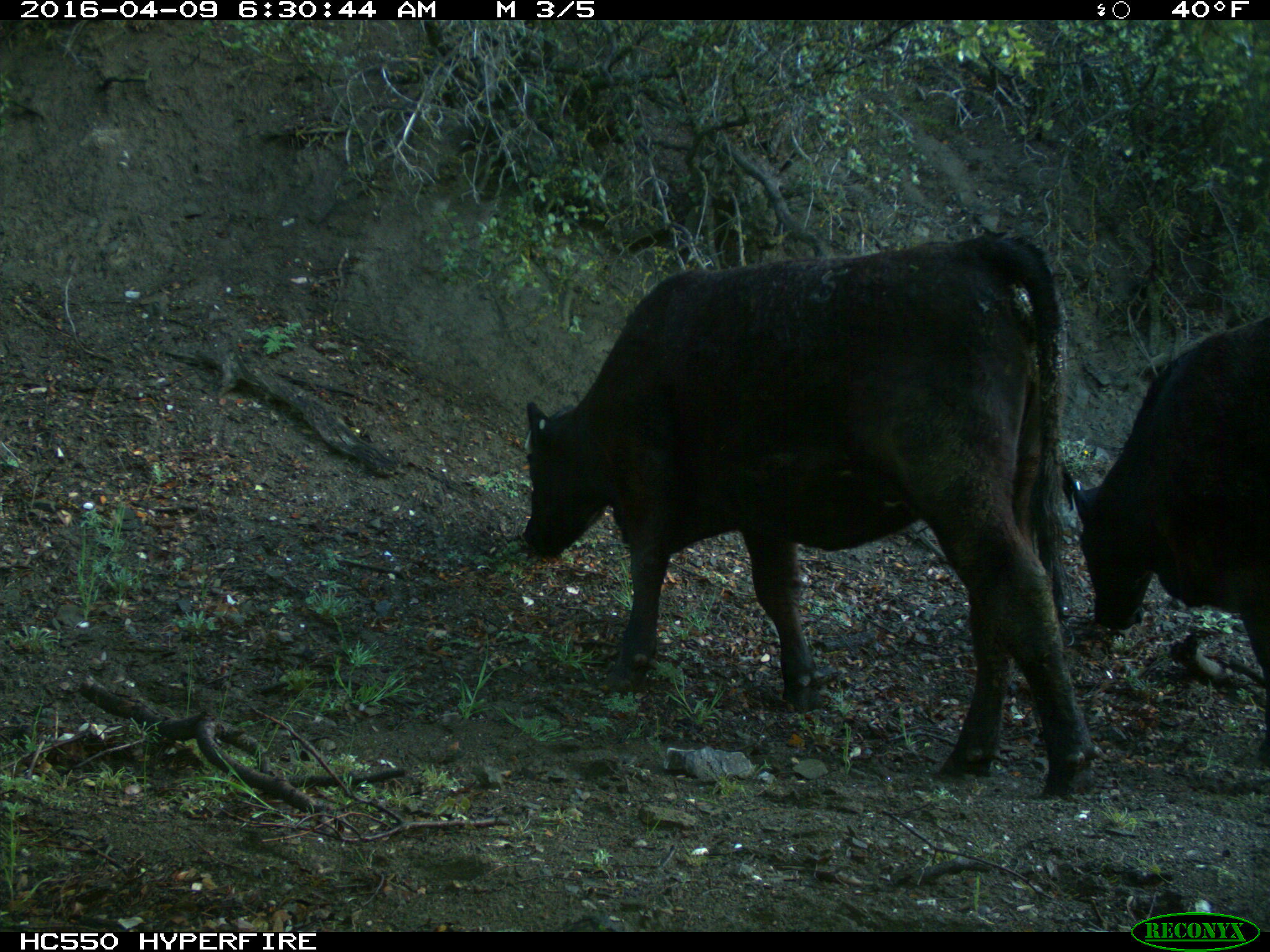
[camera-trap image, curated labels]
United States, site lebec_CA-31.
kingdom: Animalia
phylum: Chordata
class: Mammalia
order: Artiodactyla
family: Bovidae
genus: Bos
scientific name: Bos taurus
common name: domestic cow